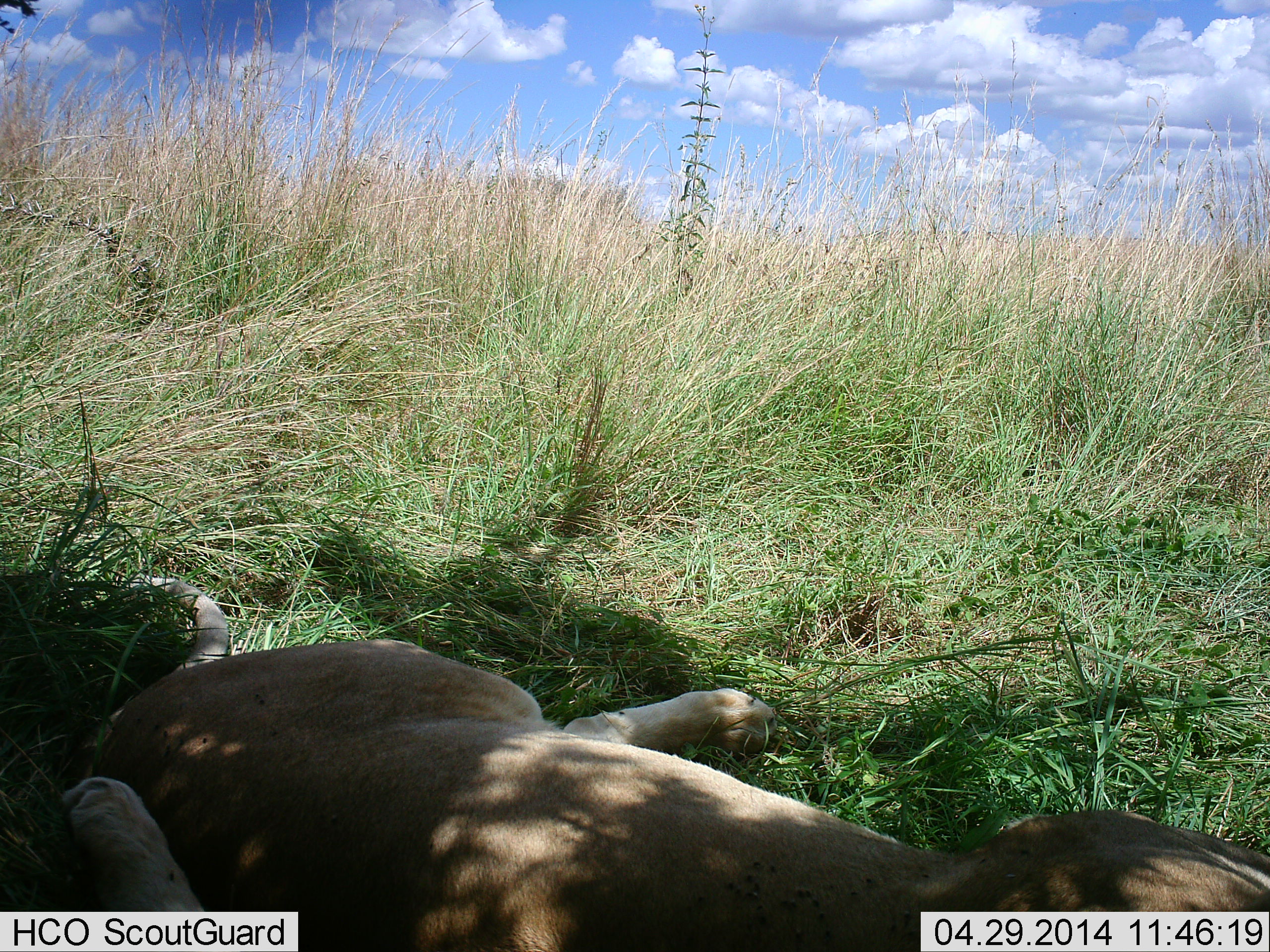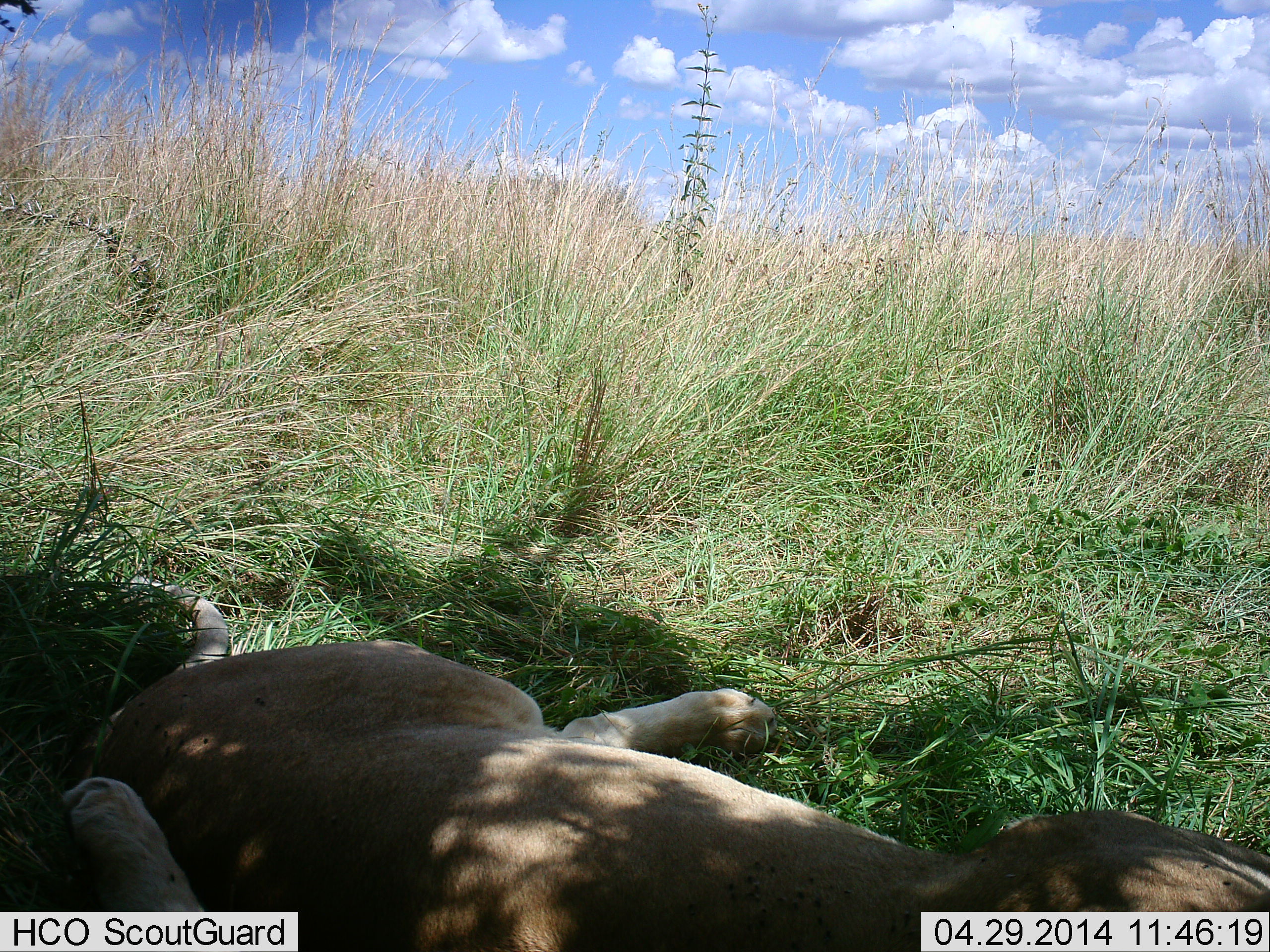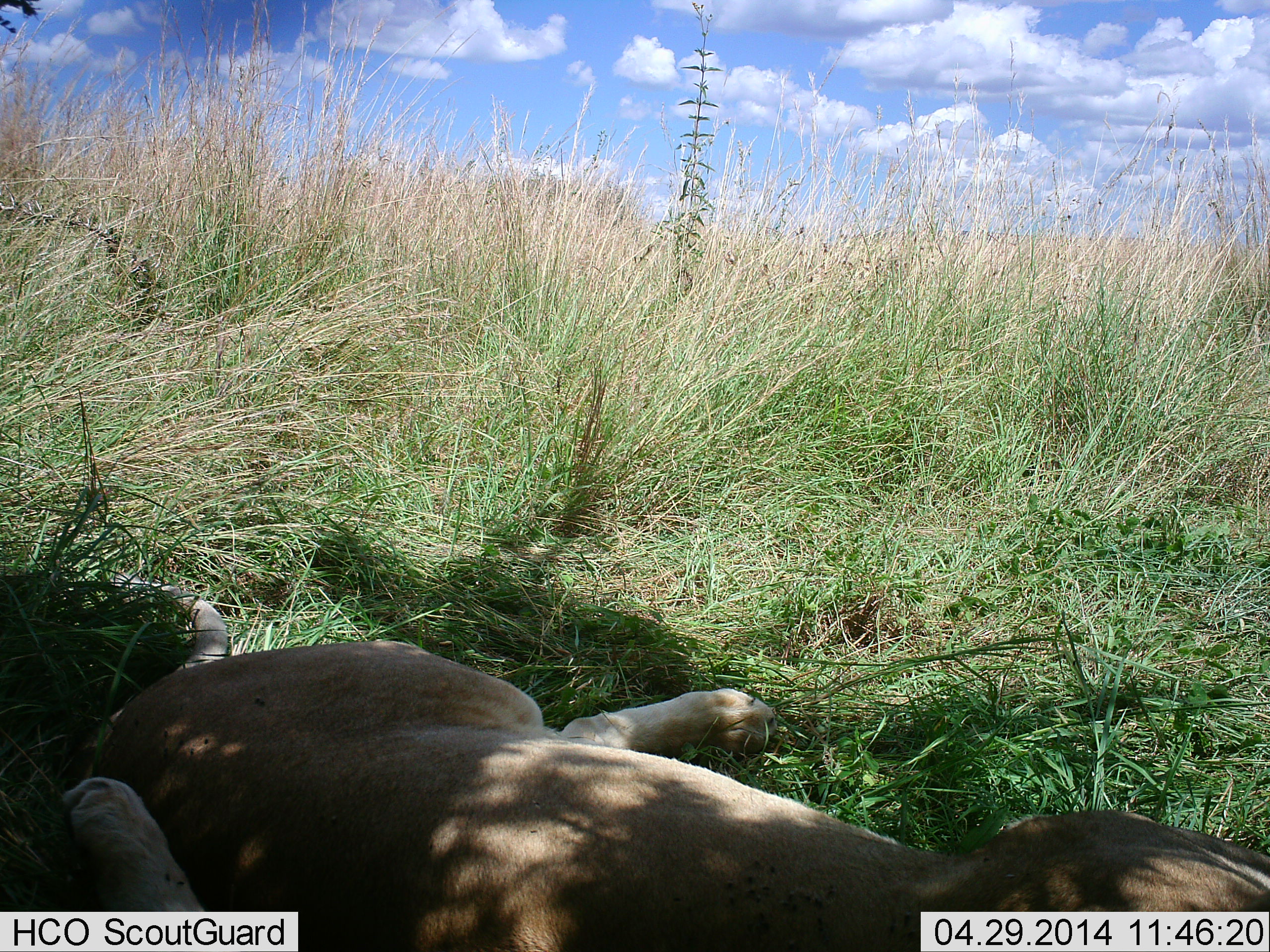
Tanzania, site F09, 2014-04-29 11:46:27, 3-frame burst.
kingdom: Animalia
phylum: Chordata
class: Mammalia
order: Carnivora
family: Felidae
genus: Panthera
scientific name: Panthera leo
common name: lion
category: lionfemale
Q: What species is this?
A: Lionfemale (lion) (Panthera leo).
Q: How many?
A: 2.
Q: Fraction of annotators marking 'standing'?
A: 0%.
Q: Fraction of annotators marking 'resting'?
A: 100%.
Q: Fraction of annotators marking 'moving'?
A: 0%.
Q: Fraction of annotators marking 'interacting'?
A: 0%.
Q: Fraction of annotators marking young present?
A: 10%.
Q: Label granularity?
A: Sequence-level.